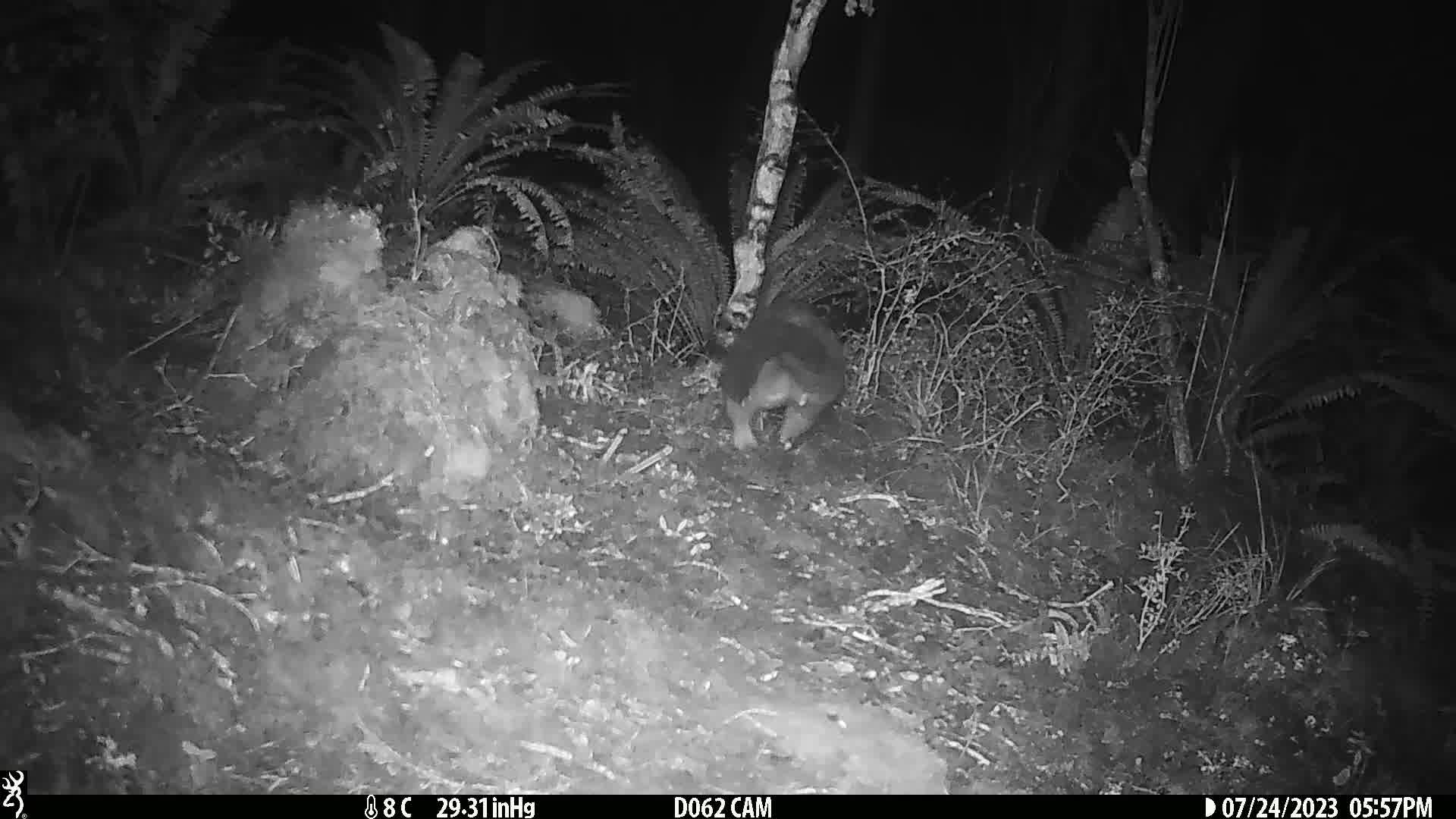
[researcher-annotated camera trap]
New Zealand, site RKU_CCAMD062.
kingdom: Animalia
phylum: Chordata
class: Mammalia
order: Diprotodontia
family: Phalangeridae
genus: Trichosurus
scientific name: Trichosurus vulpecula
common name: common brushtail possum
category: possum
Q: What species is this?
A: Possum (common brushtail possum) (Trichosurus vulpecula).